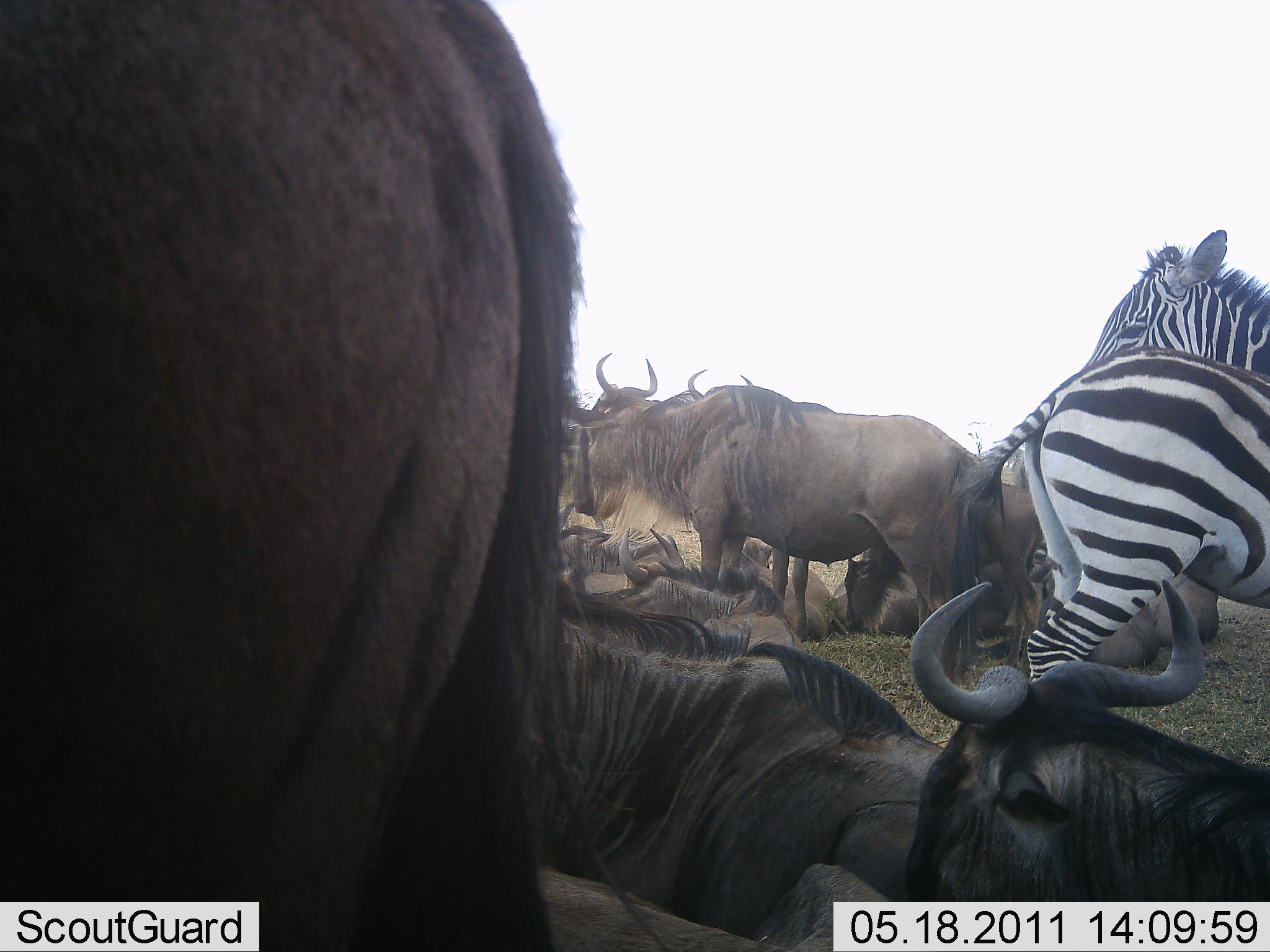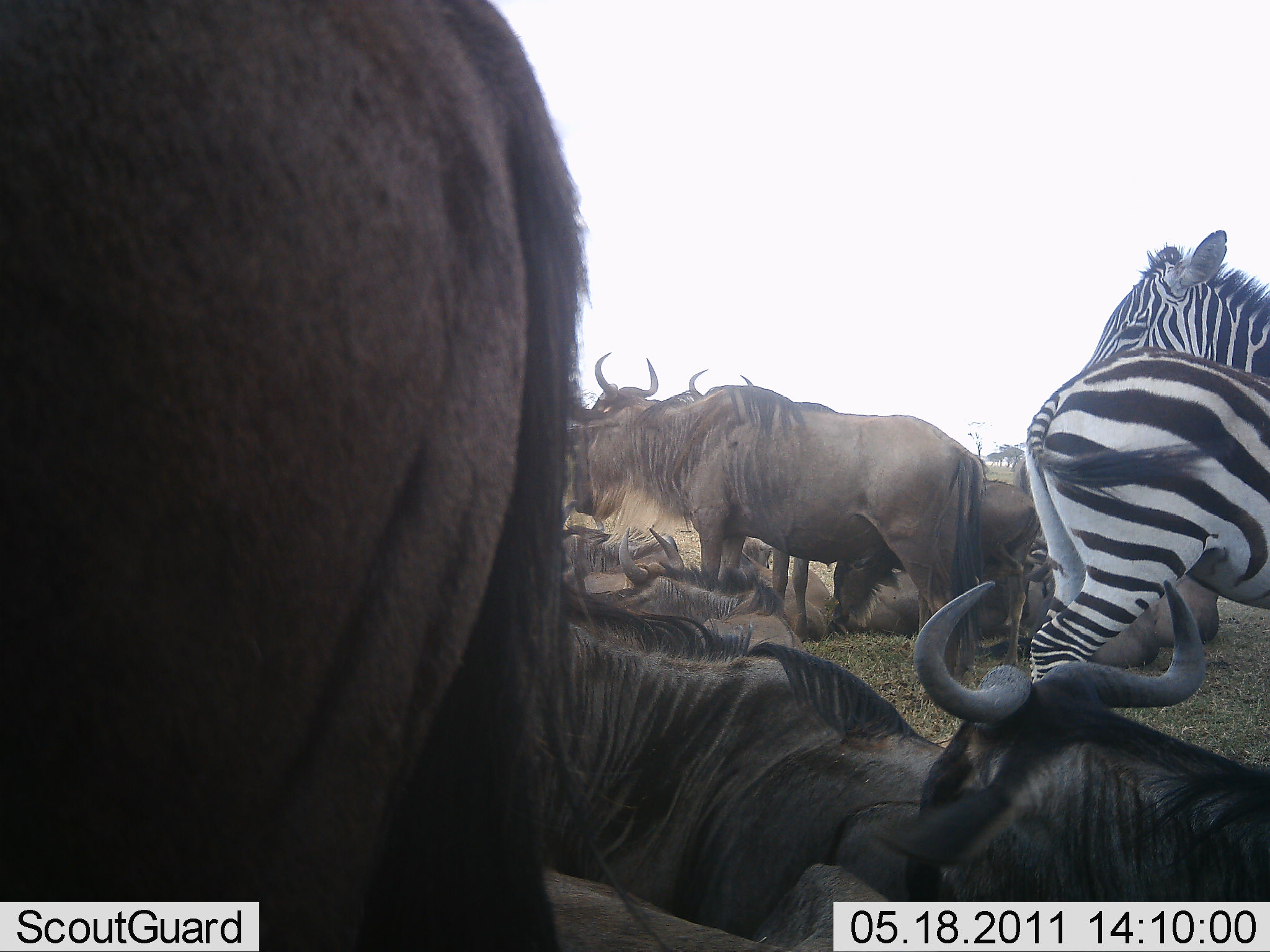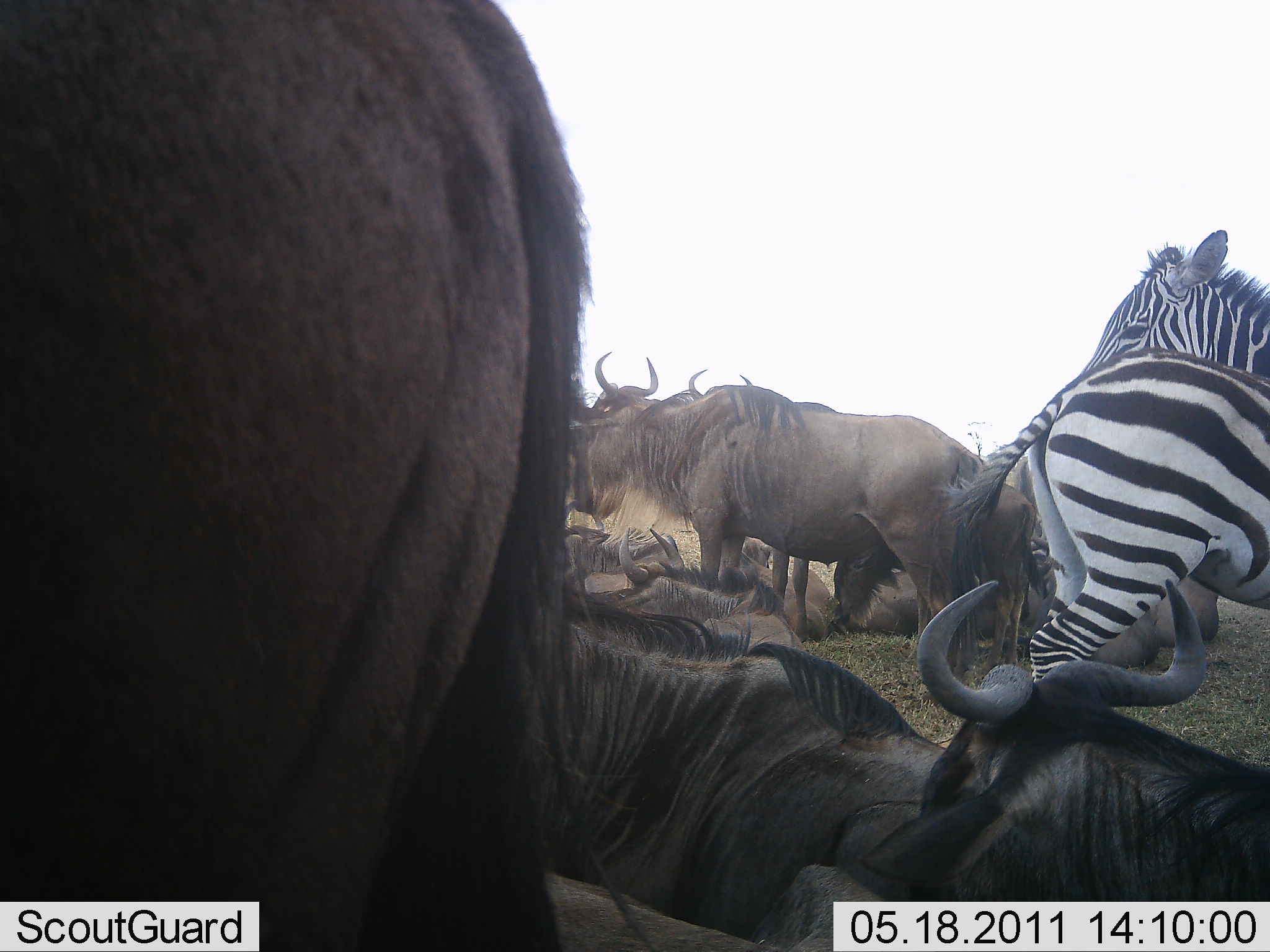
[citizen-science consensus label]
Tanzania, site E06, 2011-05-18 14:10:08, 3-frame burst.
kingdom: Animalia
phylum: Chordata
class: Mammalia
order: Artiodactyla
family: Bovidae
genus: Connochaetes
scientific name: Connochaetes taurinus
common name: blue wildebeest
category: wildebeest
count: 10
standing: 62%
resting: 100%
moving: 8%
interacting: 0%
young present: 0%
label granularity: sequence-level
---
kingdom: Animalia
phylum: Chordata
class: Mammalia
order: Perissodactyla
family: Equidae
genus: Equus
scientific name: Equus quagga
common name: plains zebra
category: zebra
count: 2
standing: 92%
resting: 8%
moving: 0%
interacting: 8%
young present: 0%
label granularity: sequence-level